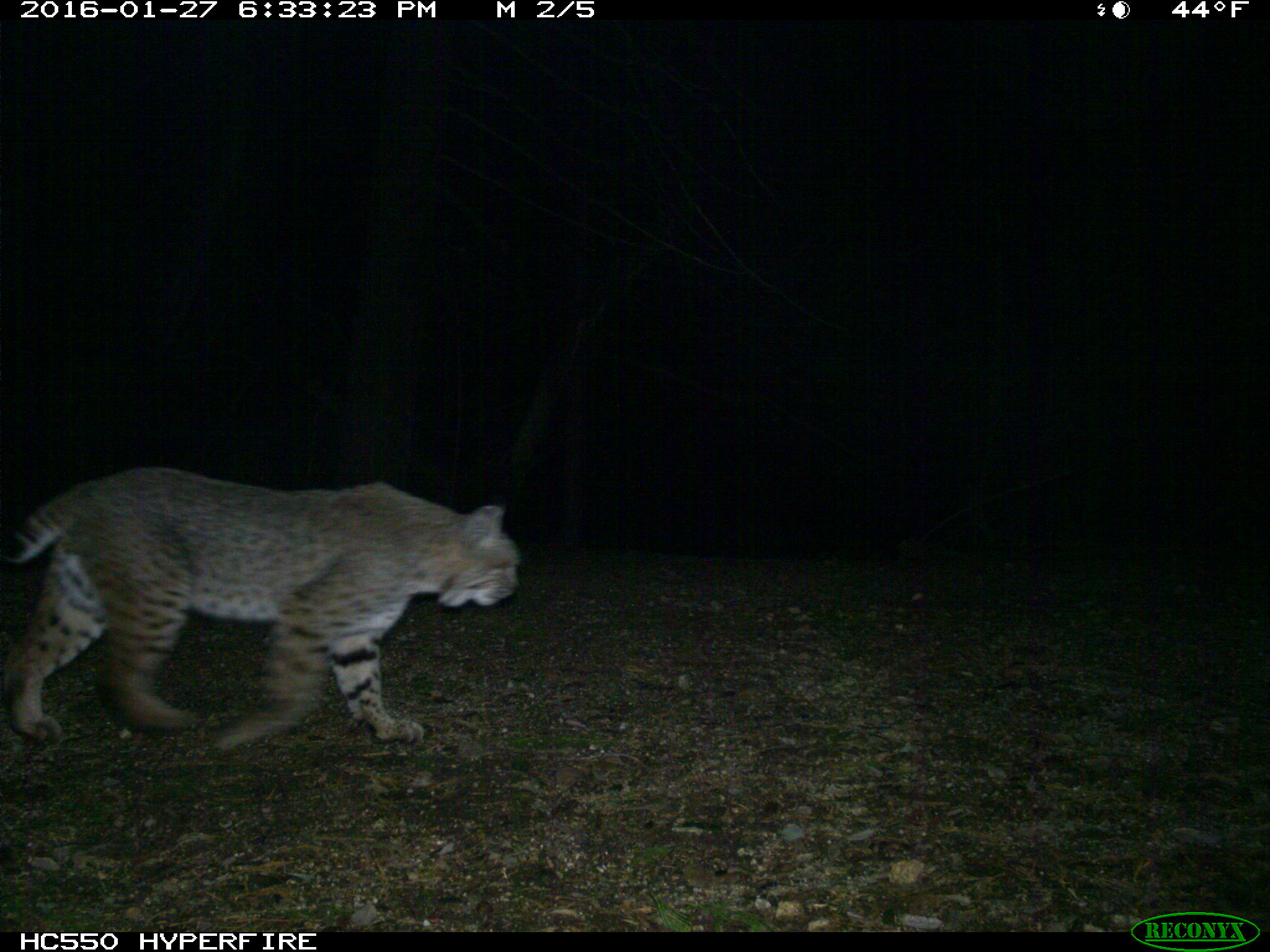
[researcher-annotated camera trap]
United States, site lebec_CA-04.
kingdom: Animalia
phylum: Chordata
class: Mammalia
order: Carnivora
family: Felidae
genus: Lynx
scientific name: Lynx rufus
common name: bobcat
Lynx rufus (bobcat).